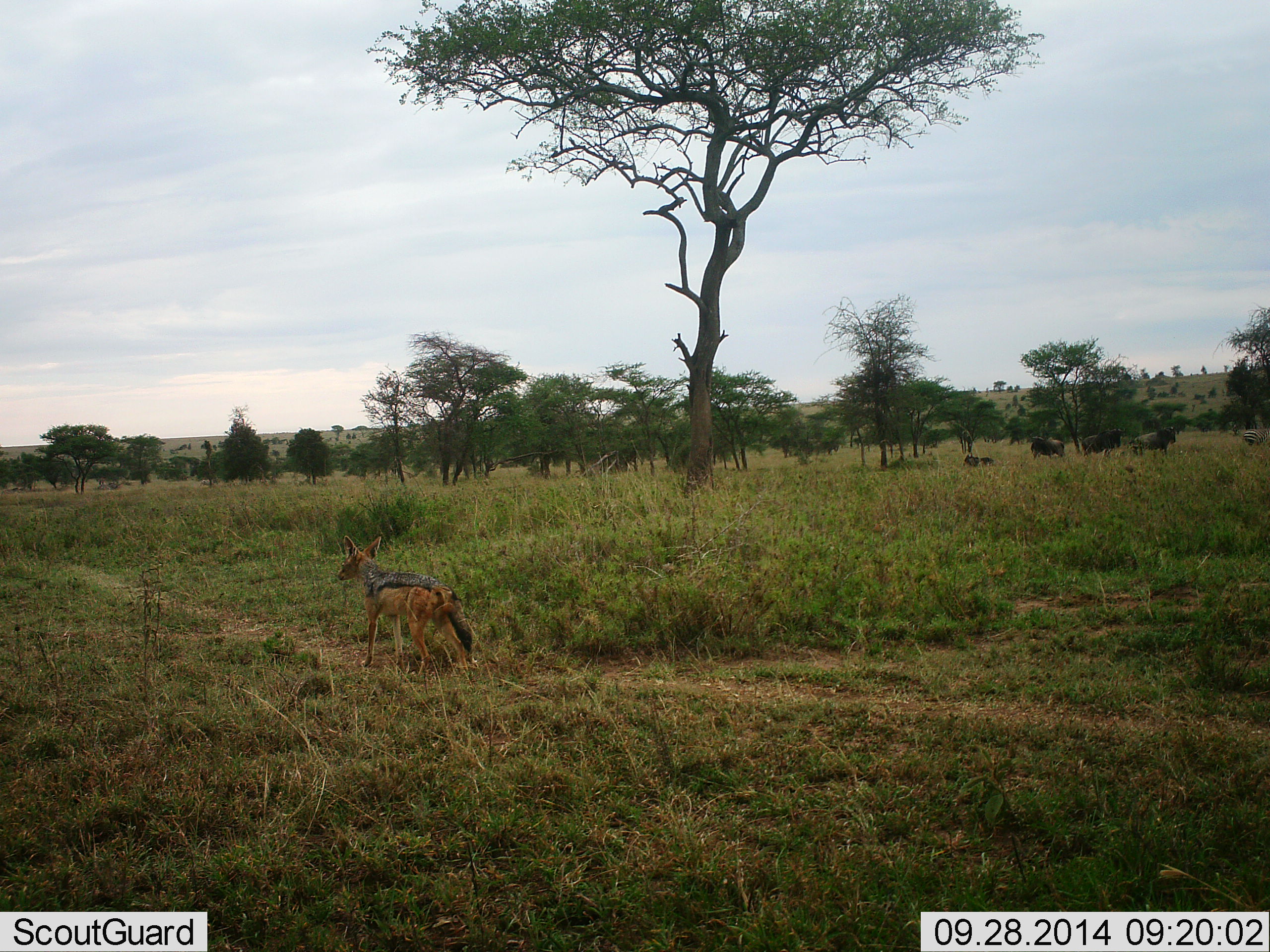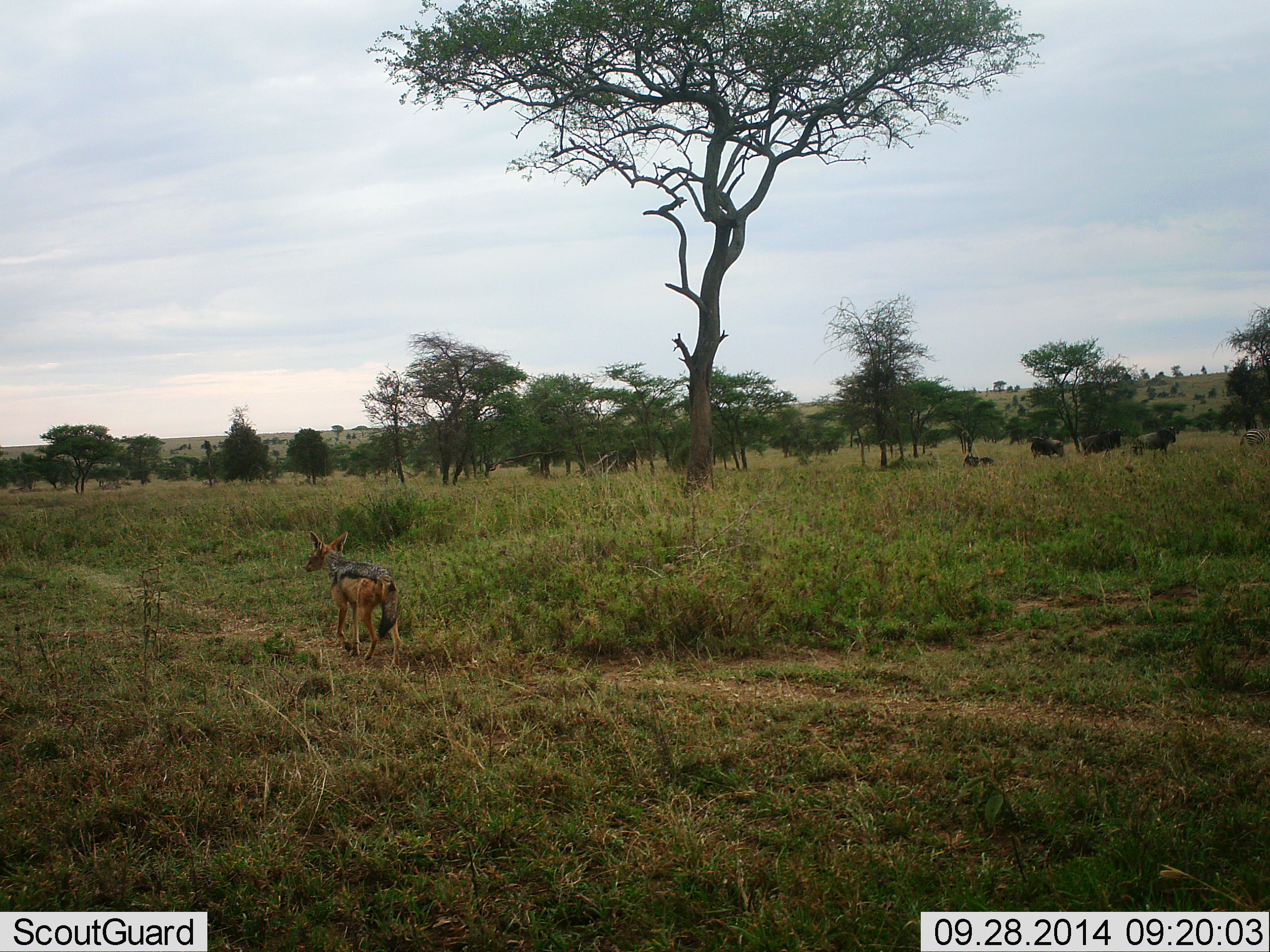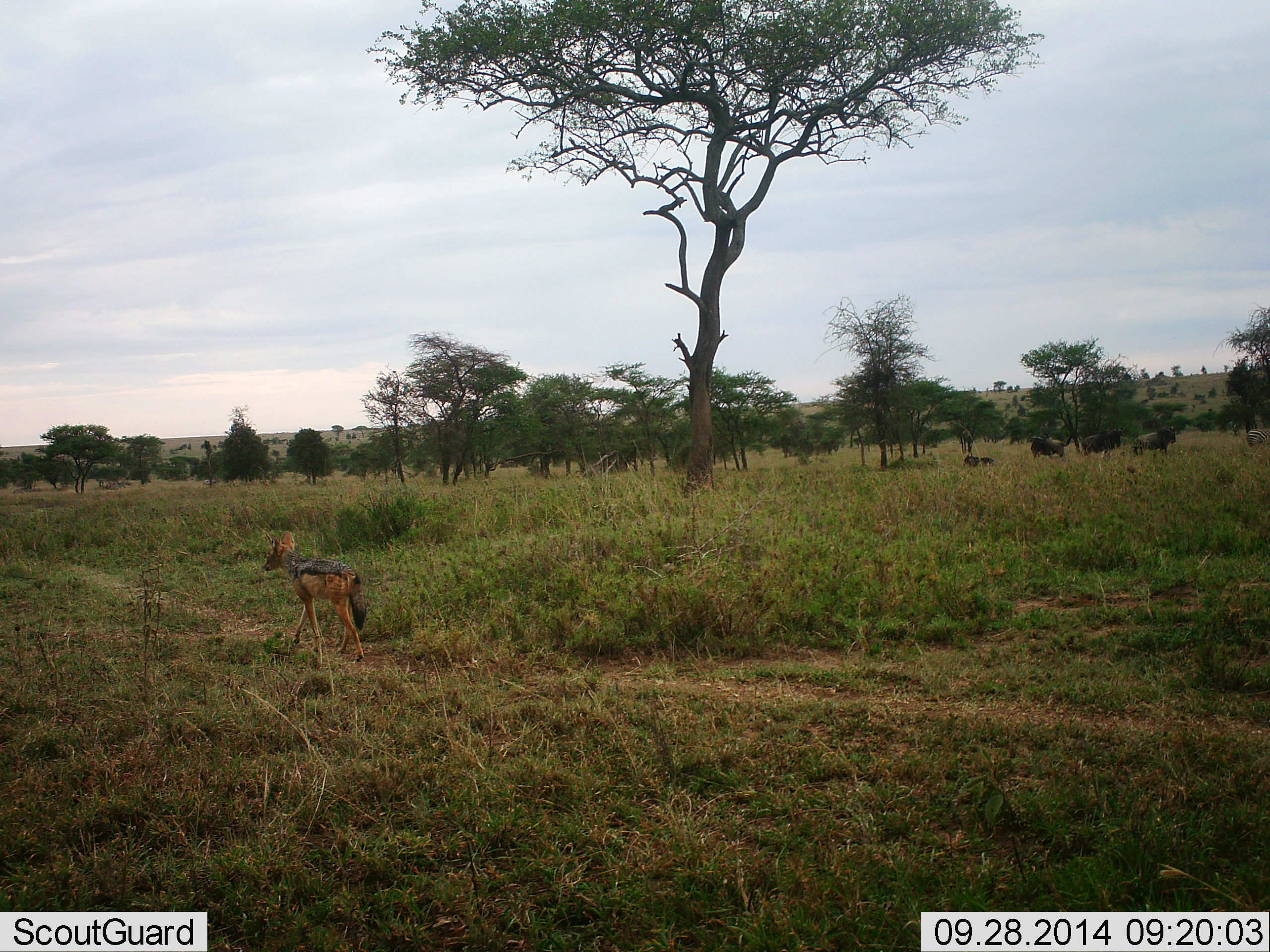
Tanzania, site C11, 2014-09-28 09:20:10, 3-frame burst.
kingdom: Animalia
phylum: Chordata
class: Mammalia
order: Carnivora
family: Canidae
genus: Lupulella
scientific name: Lupulella mesomelas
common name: black-backed jackal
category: jackal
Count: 1.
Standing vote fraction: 11%.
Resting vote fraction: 0%.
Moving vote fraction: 89%.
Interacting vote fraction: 0%.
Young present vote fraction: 0%.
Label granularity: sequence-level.